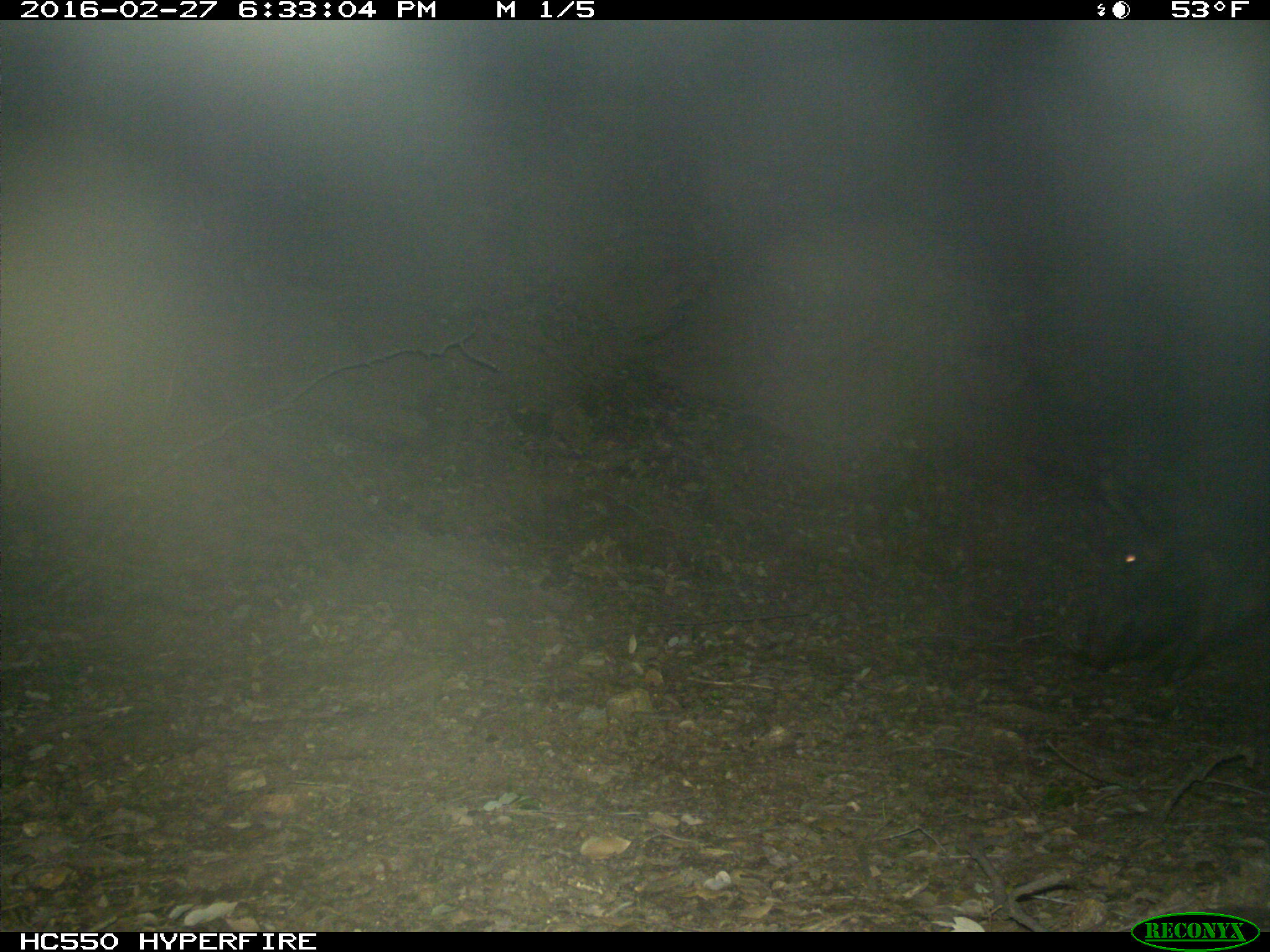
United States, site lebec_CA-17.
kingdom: Animalia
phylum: Chordata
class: Mammalia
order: Artiodactyla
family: Suidae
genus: Sus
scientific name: Sus scrofa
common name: wild boar